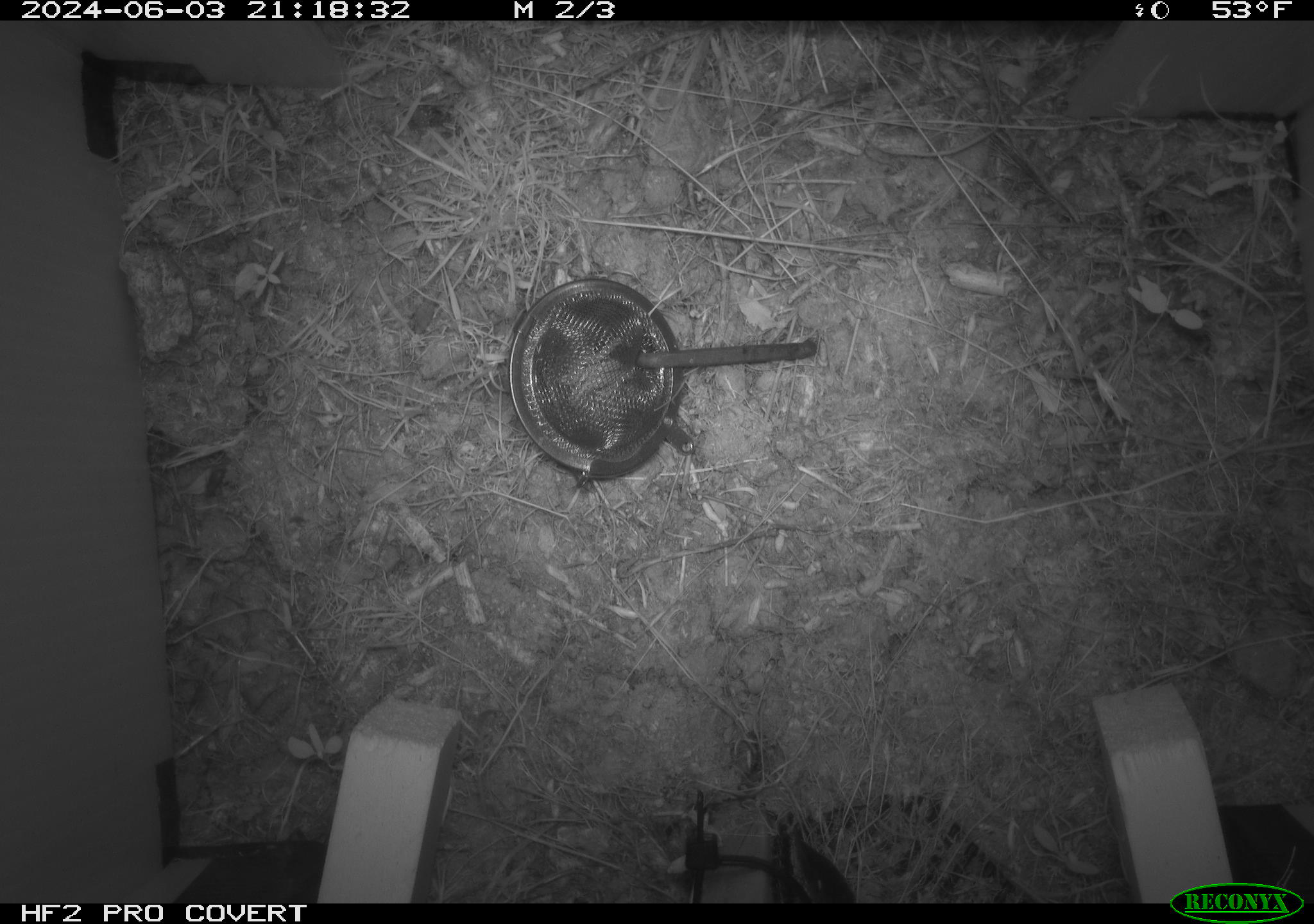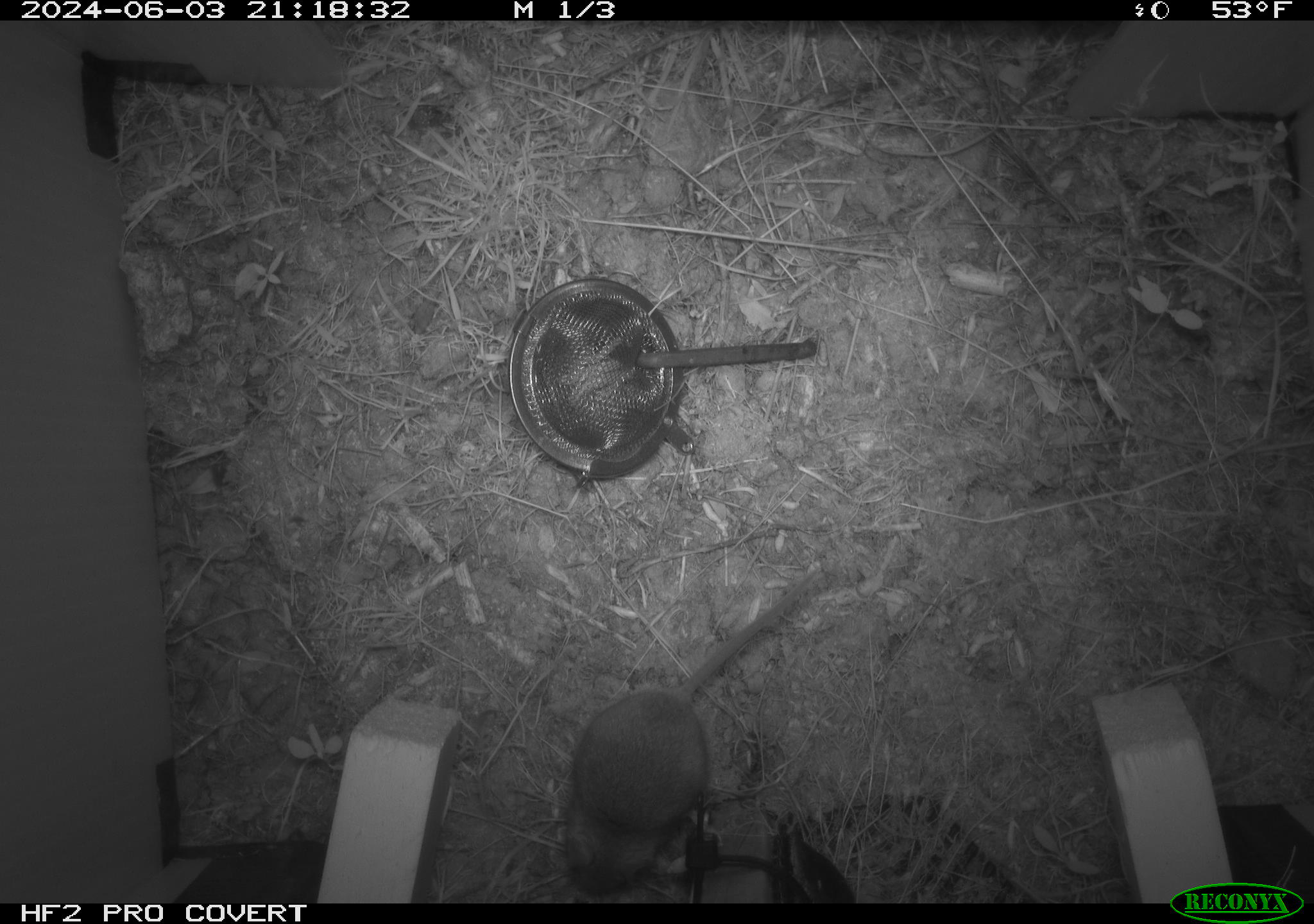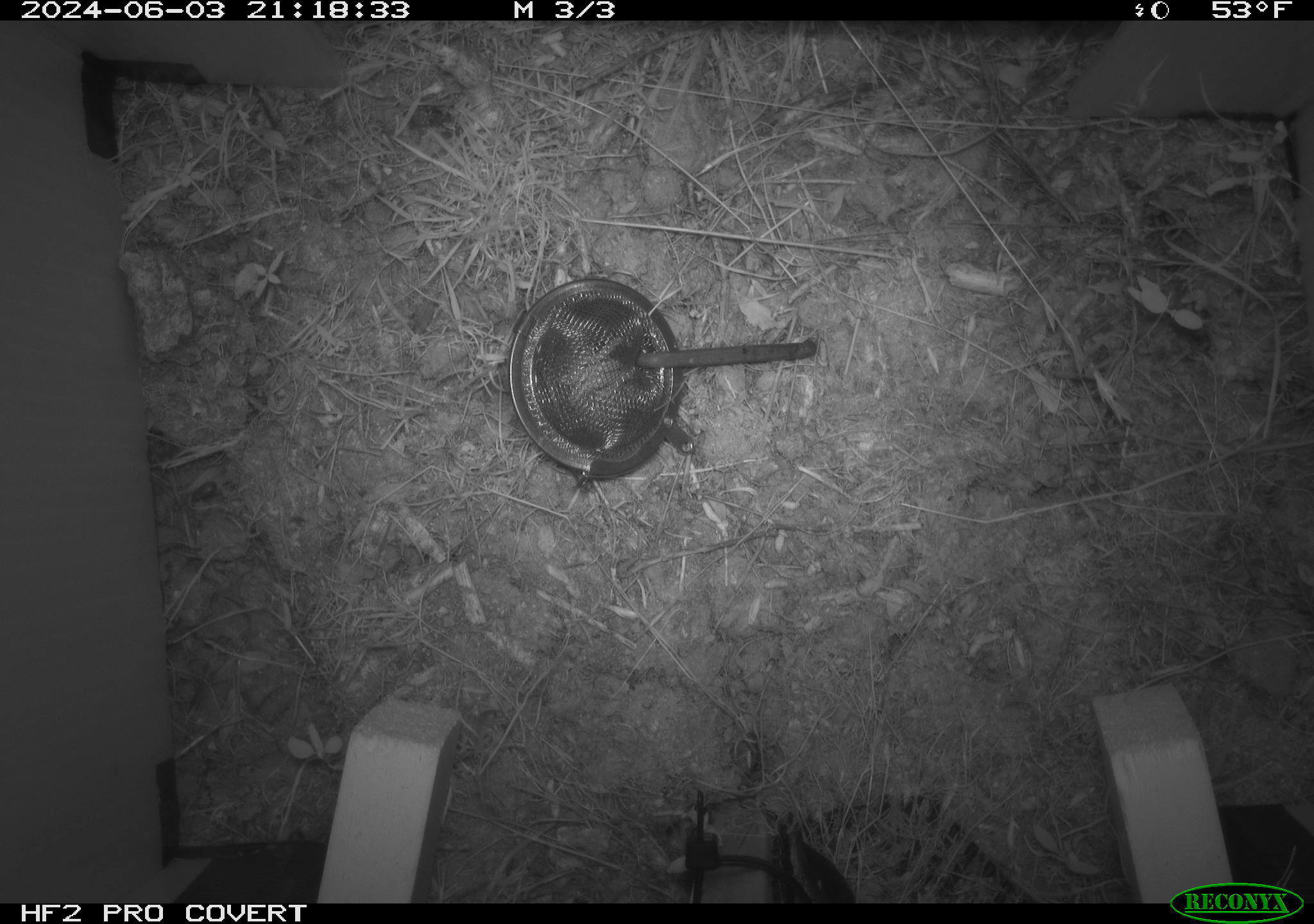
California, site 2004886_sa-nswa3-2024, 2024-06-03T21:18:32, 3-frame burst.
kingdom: Animalia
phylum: Chordata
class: Mammalia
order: Rodentia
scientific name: Rodentia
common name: rodent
Rodent (Rodentia).